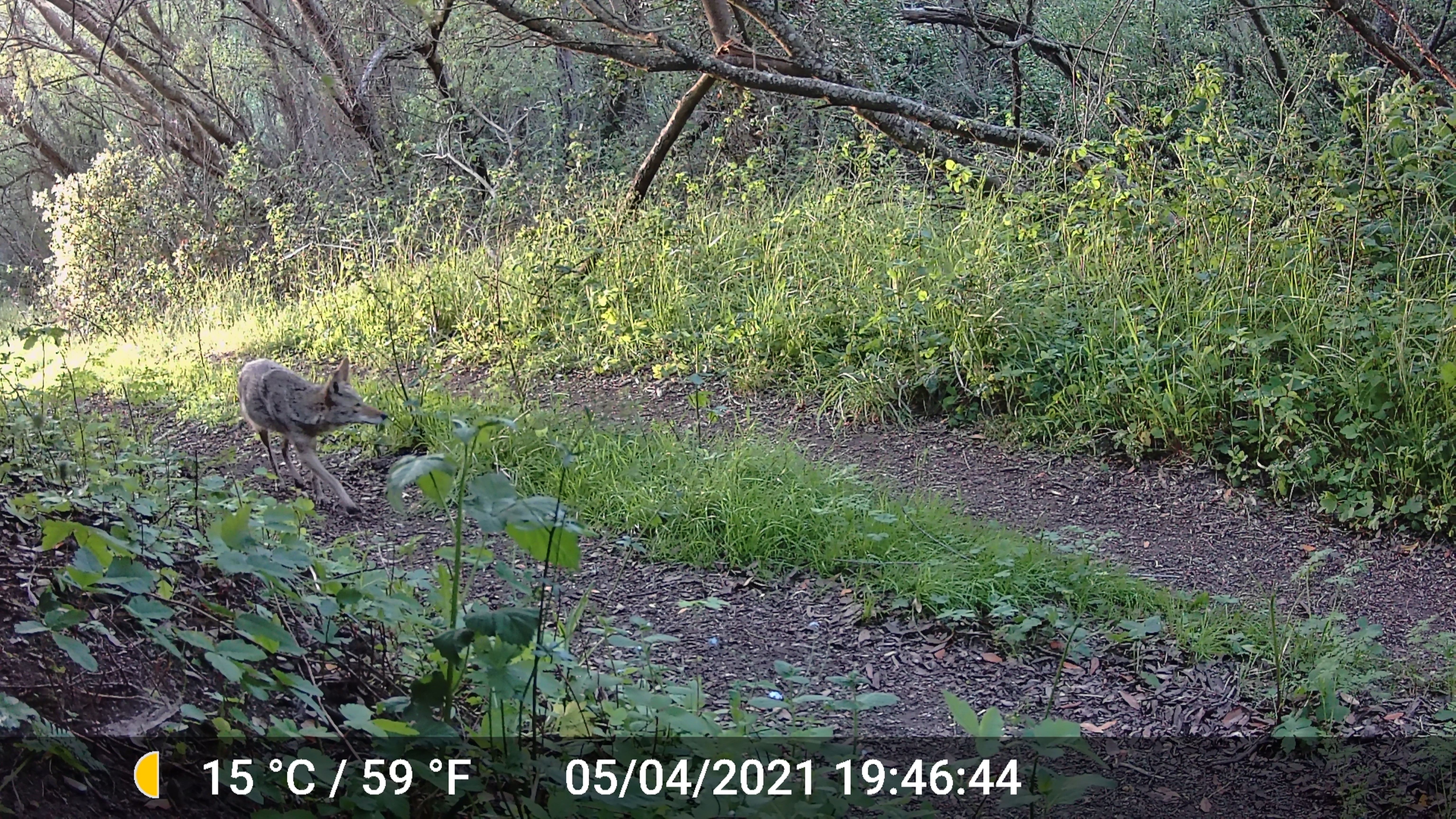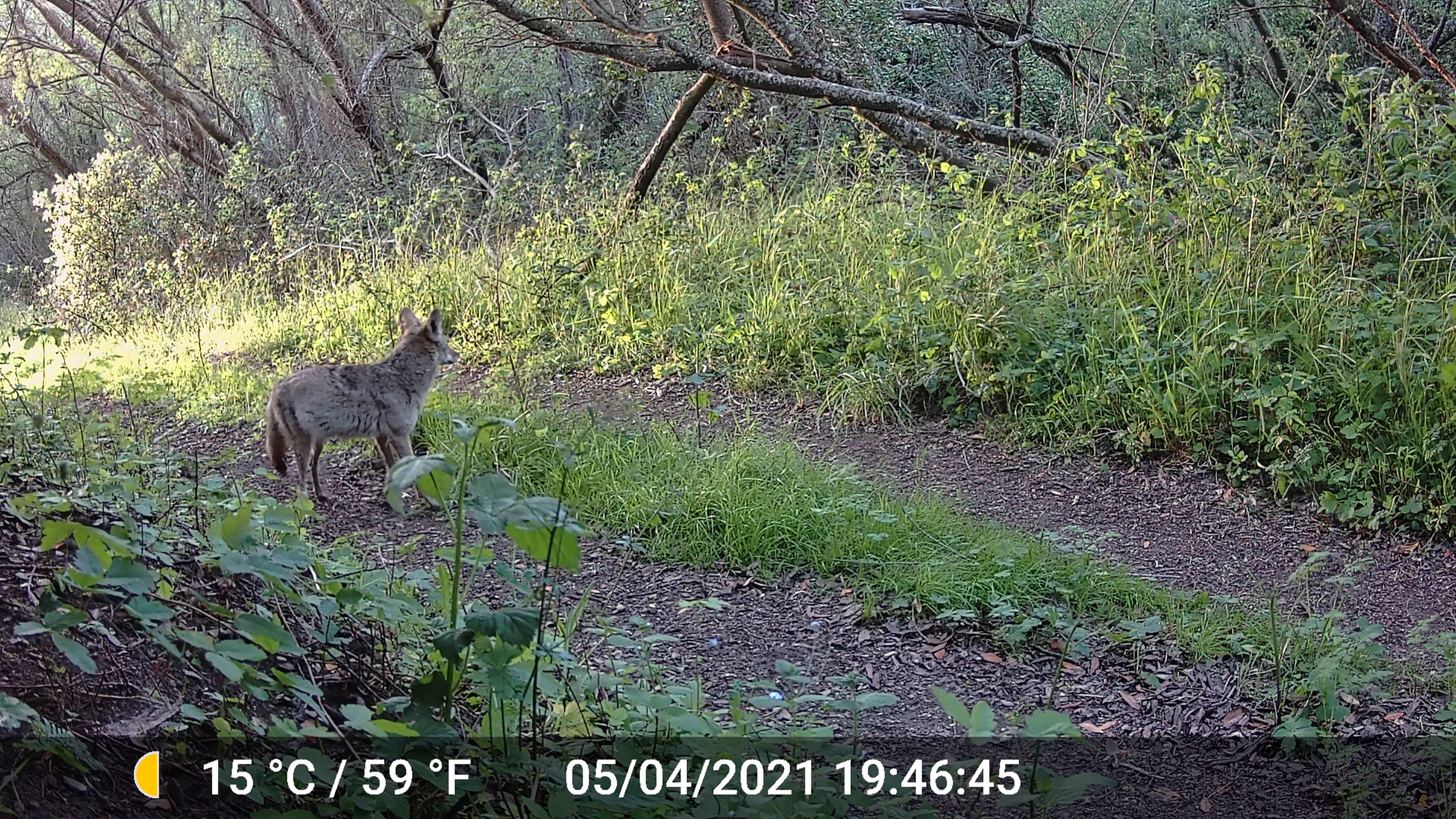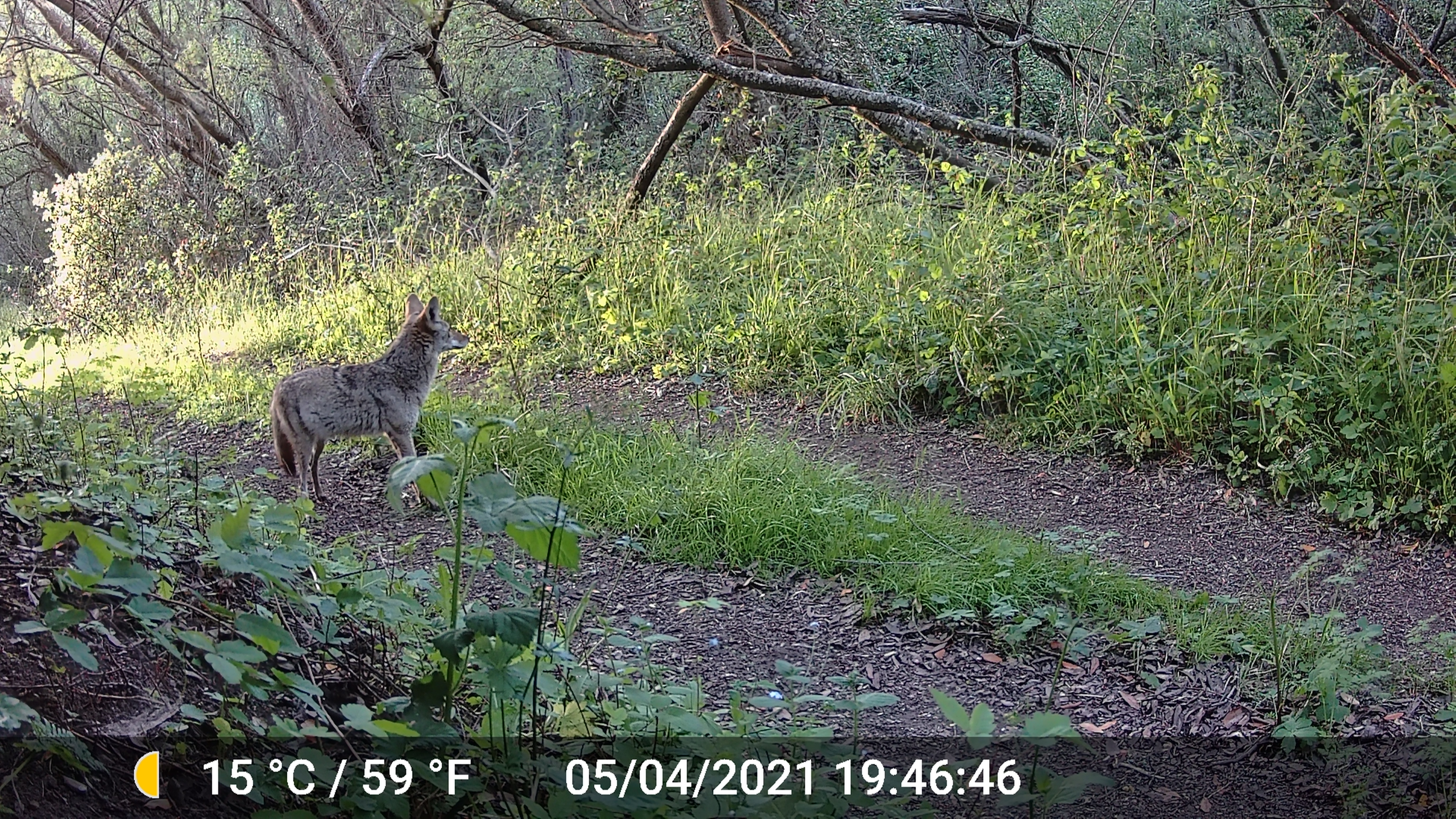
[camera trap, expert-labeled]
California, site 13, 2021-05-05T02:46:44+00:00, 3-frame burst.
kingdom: Animalia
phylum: Chordata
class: Mammalia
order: Carnivora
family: Canidae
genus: Canis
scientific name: Canis latrans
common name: coyote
Coyote (Canis latrans).